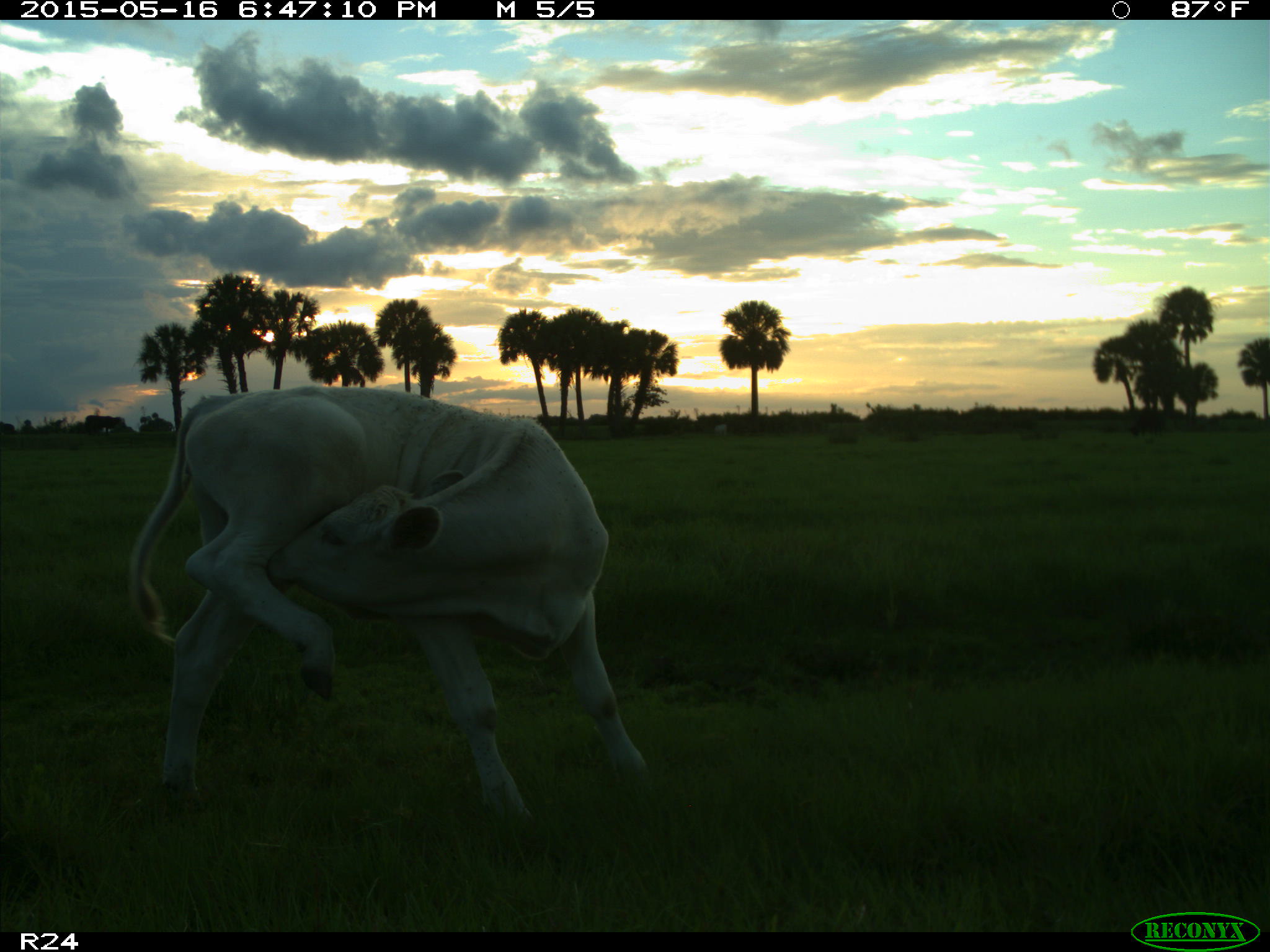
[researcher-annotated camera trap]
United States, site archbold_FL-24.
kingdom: Animalia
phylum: Chordata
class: Mammalia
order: Artiodactyla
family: Bovidae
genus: Bos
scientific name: Bos taurus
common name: domestic cow